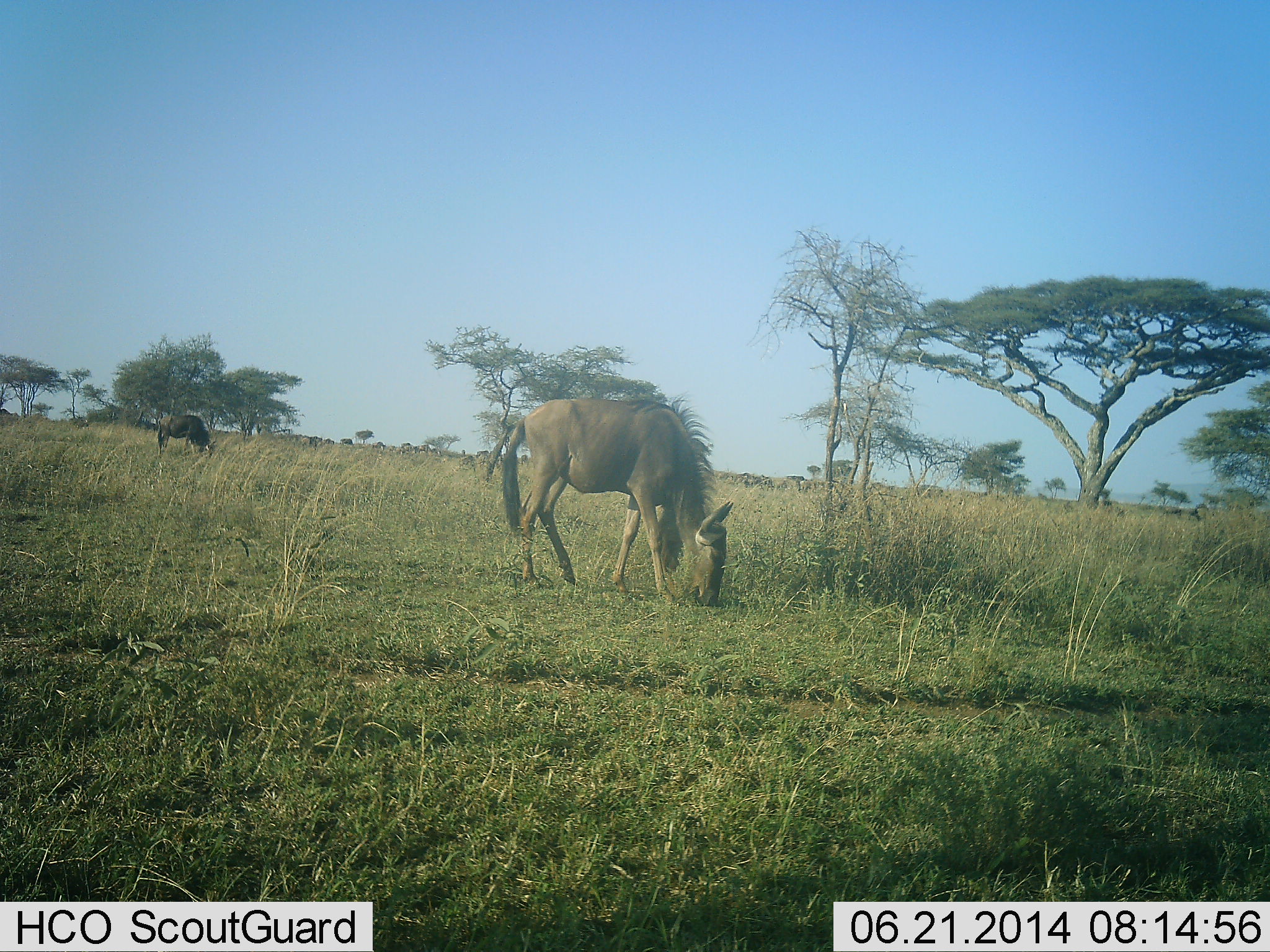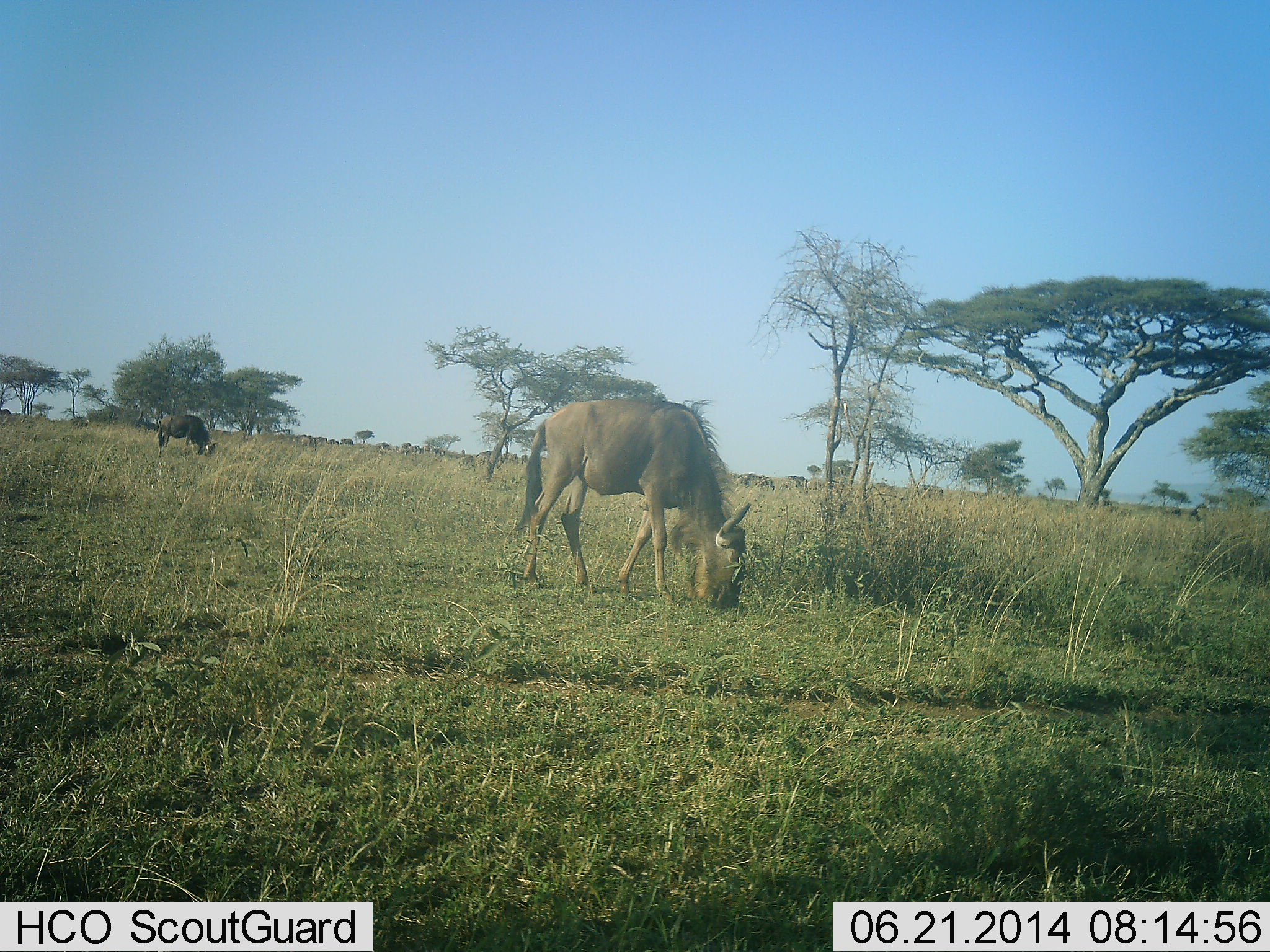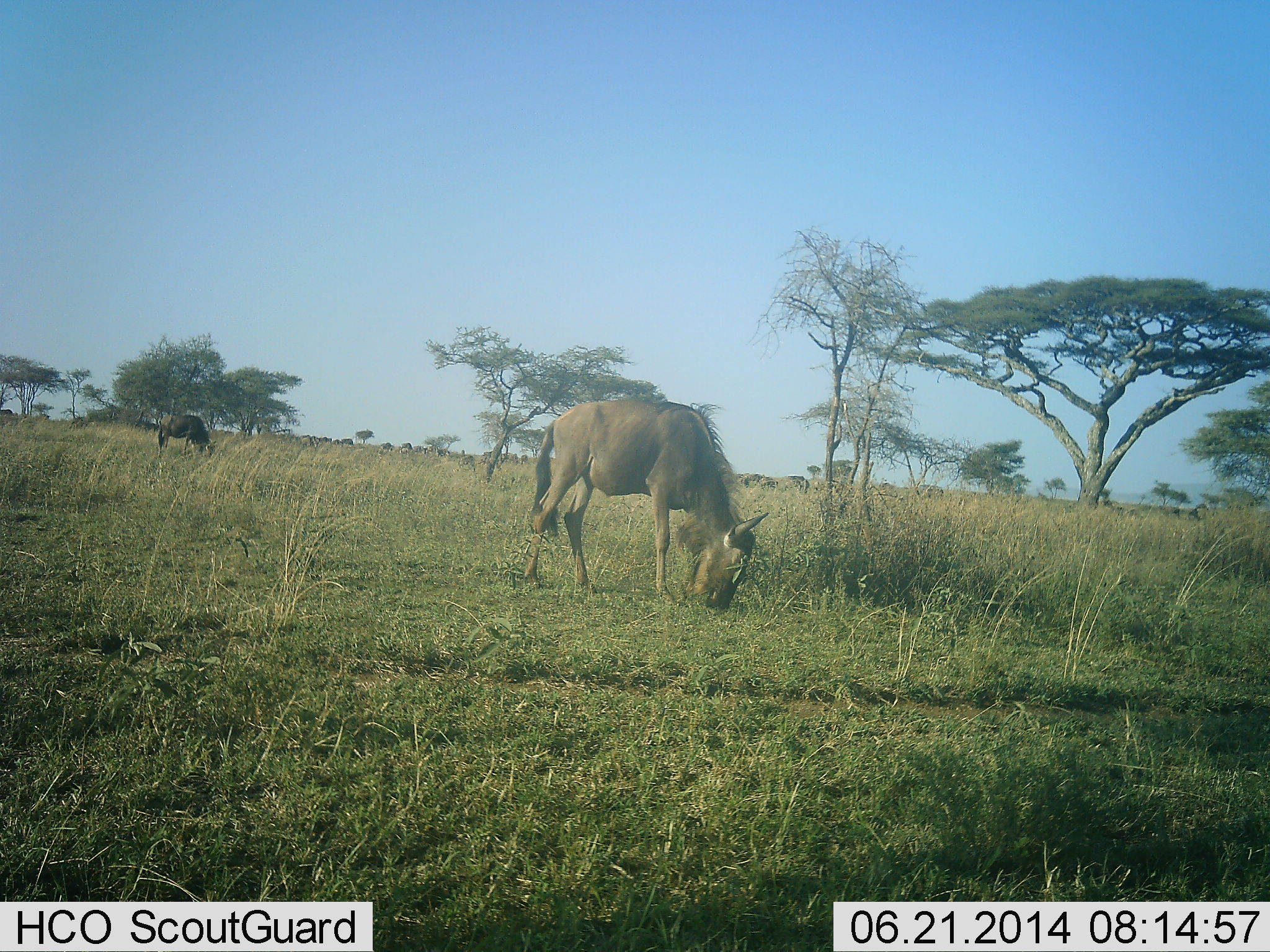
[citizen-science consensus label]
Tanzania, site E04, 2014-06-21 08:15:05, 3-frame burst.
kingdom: Animalia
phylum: Chordata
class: Mammalia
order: Artiodactyla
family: Bovidae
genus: Connochaetes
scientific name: Connochaetes taurinus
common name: blue wildebeest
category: wildebeest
Wildebeest (blue wildebeest) (Connochaetes taurinus), count 2. Behavior (volunteer vote fractions): standing 20%, resting 0%, moving 20%, interacting 0%. Young present (vote fraction): 0%. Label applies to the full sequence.